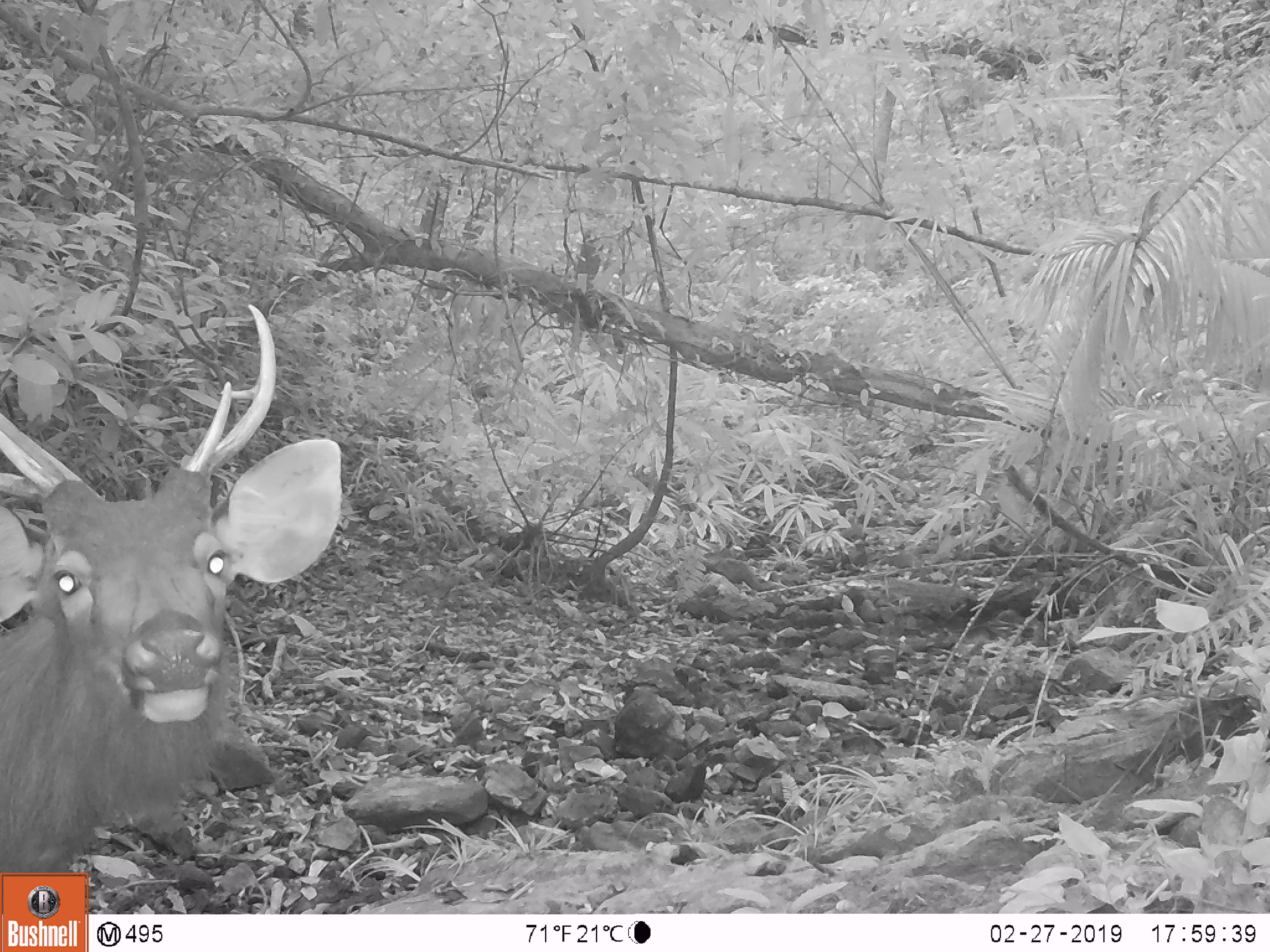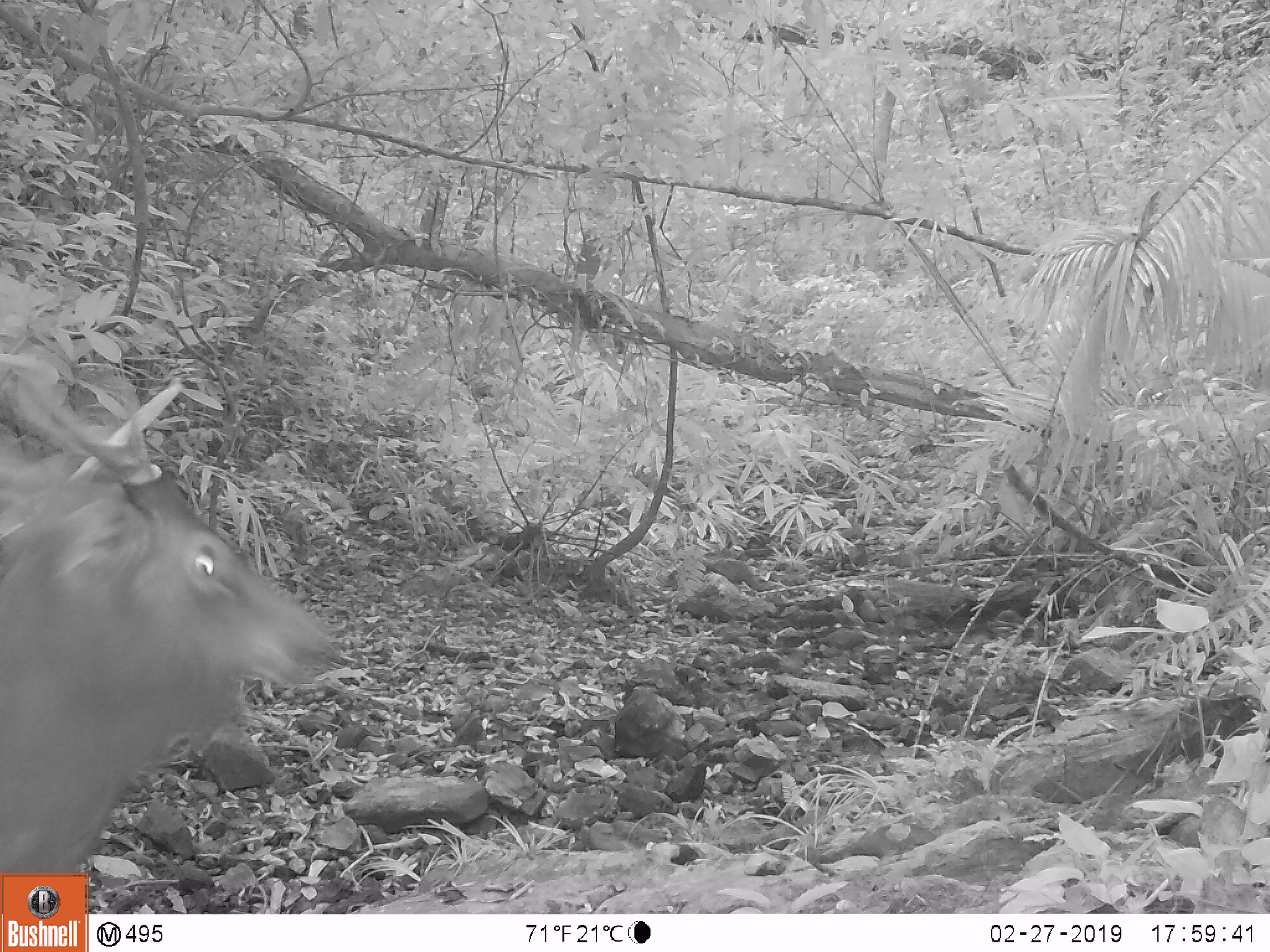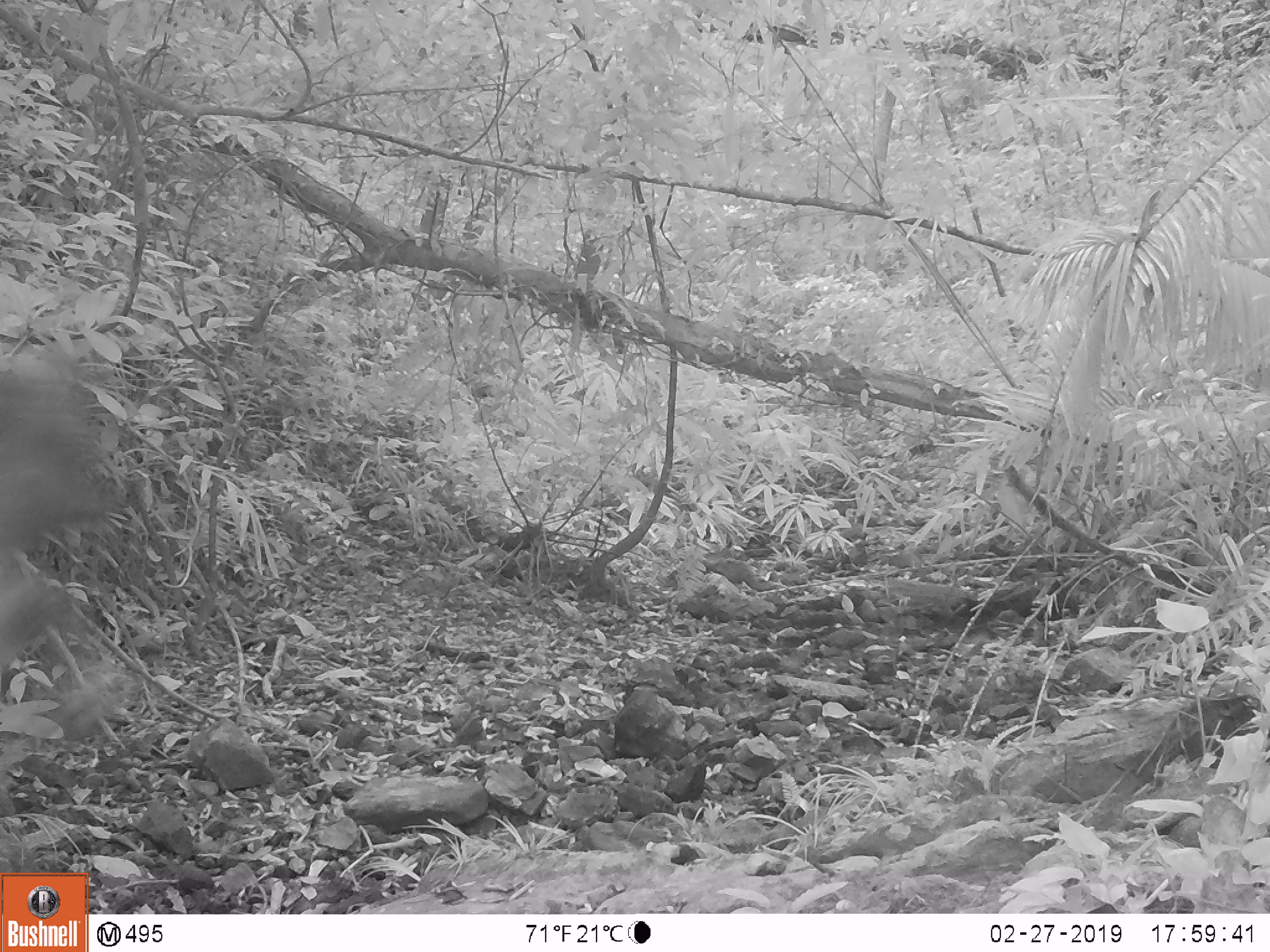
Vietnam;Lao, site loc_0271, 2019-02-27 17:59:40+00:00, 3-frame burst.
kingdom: Animalia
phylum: Chordata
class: Mammalia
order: Artiodactyla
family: Cervidae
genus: Rusa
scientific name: Rusa unicolor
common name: sambar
Sambar (Rusa unicolor). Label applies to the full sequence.